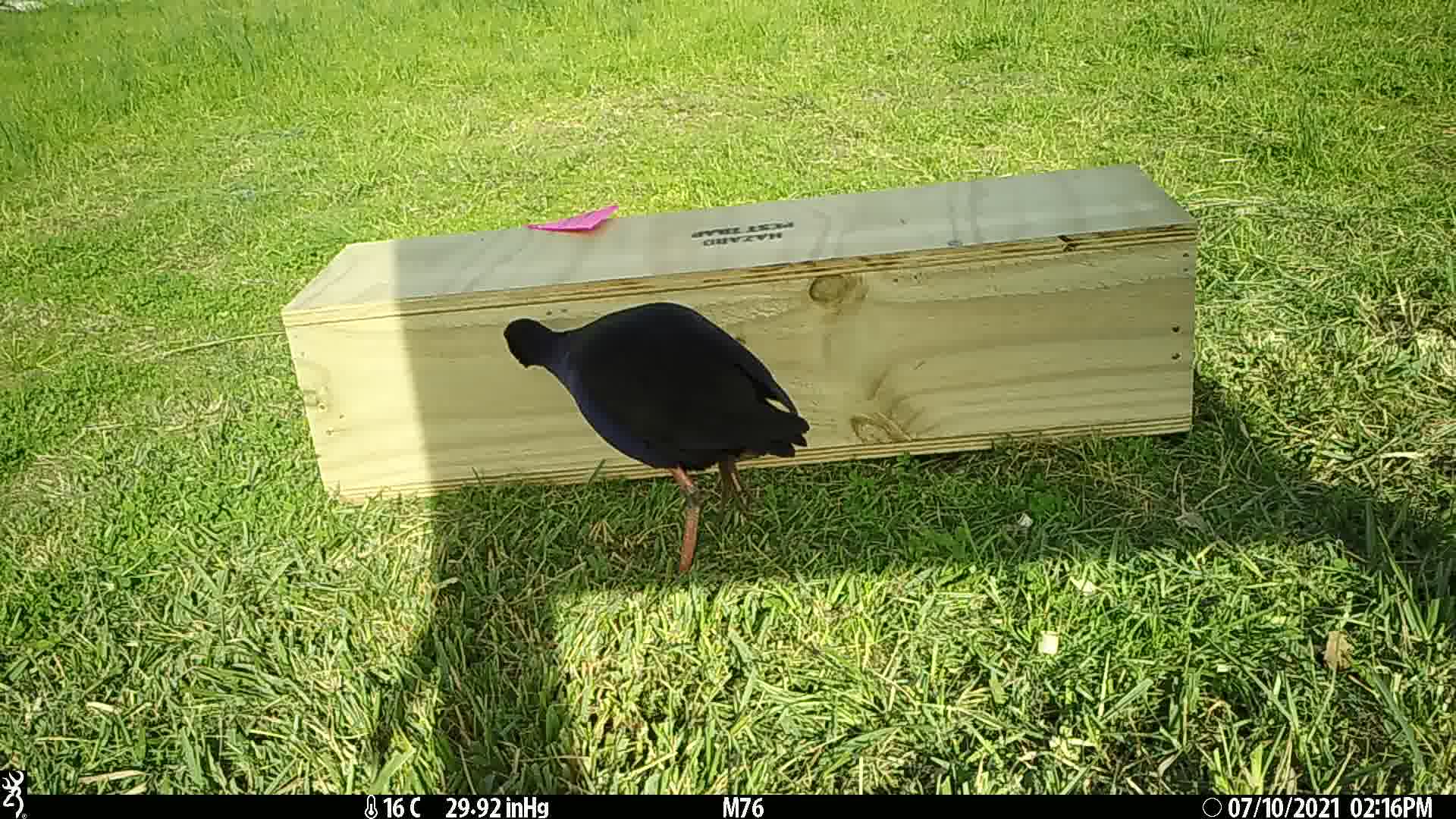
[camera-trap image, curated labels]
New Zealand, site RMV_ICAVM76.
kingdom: Animalia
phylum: Chordata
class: Aves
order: Gruiformes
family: Rallidae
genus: Porphyrio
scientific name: Porphyrio melanotus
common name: australasian swamphen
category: pukeko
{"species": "pukeko (australasian swamphen) (Porphyrio melanotus)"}